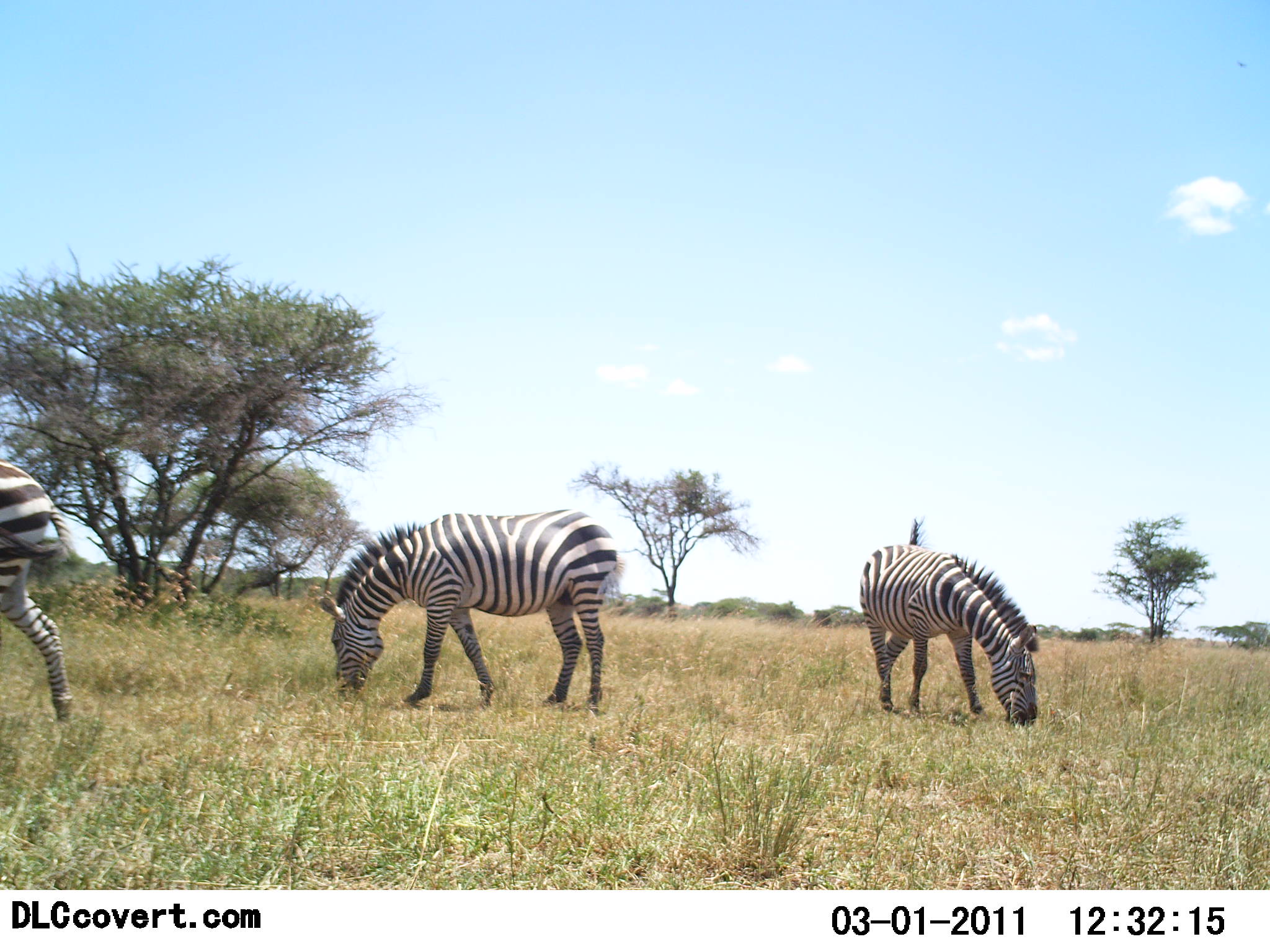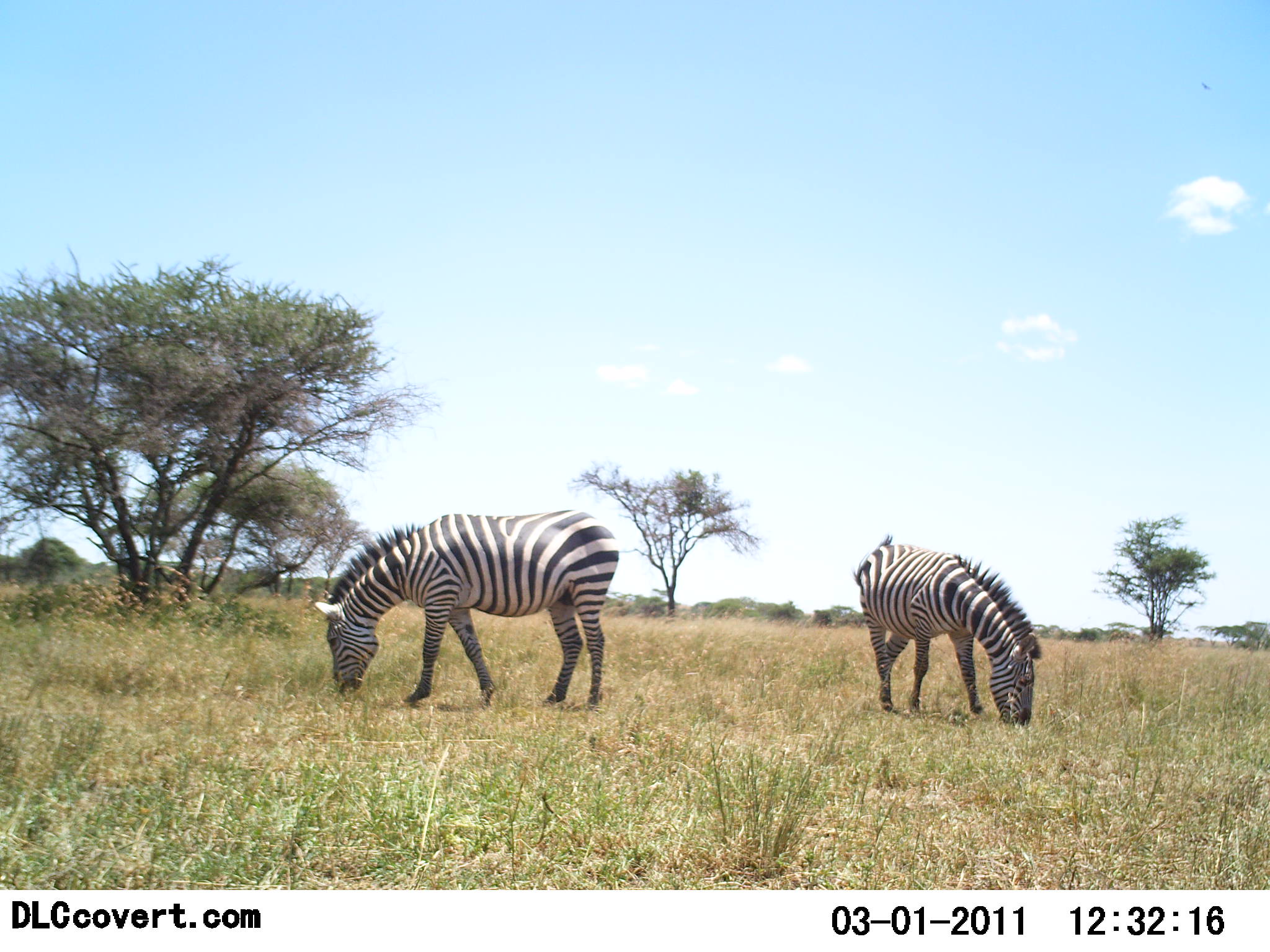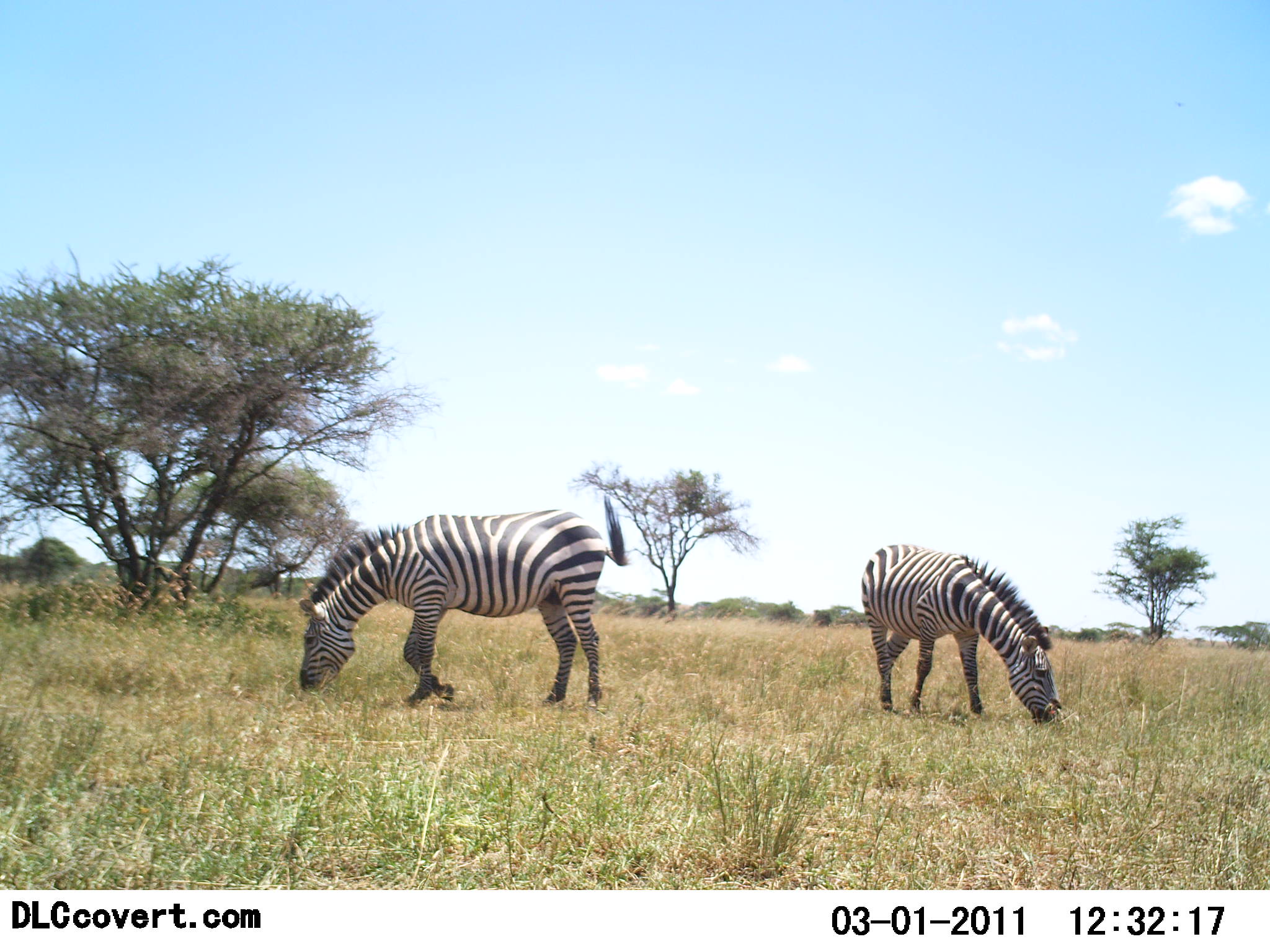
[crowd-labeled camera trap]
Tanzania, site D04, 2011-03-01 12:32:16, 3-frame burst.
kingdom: Animalia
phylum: Chordata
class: Mammalia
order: Perissodactyla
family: Equidae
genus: Equus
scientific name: Equus quagga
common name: plains zebra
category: zebra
Zebra (plains zebra) (Equus quagga), count 3. Behavior (volunteer vote fractions): standing 33%, resting 0%, moving 17%, interacting 0%. Young present (vote fraction): 0%. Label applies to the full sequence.